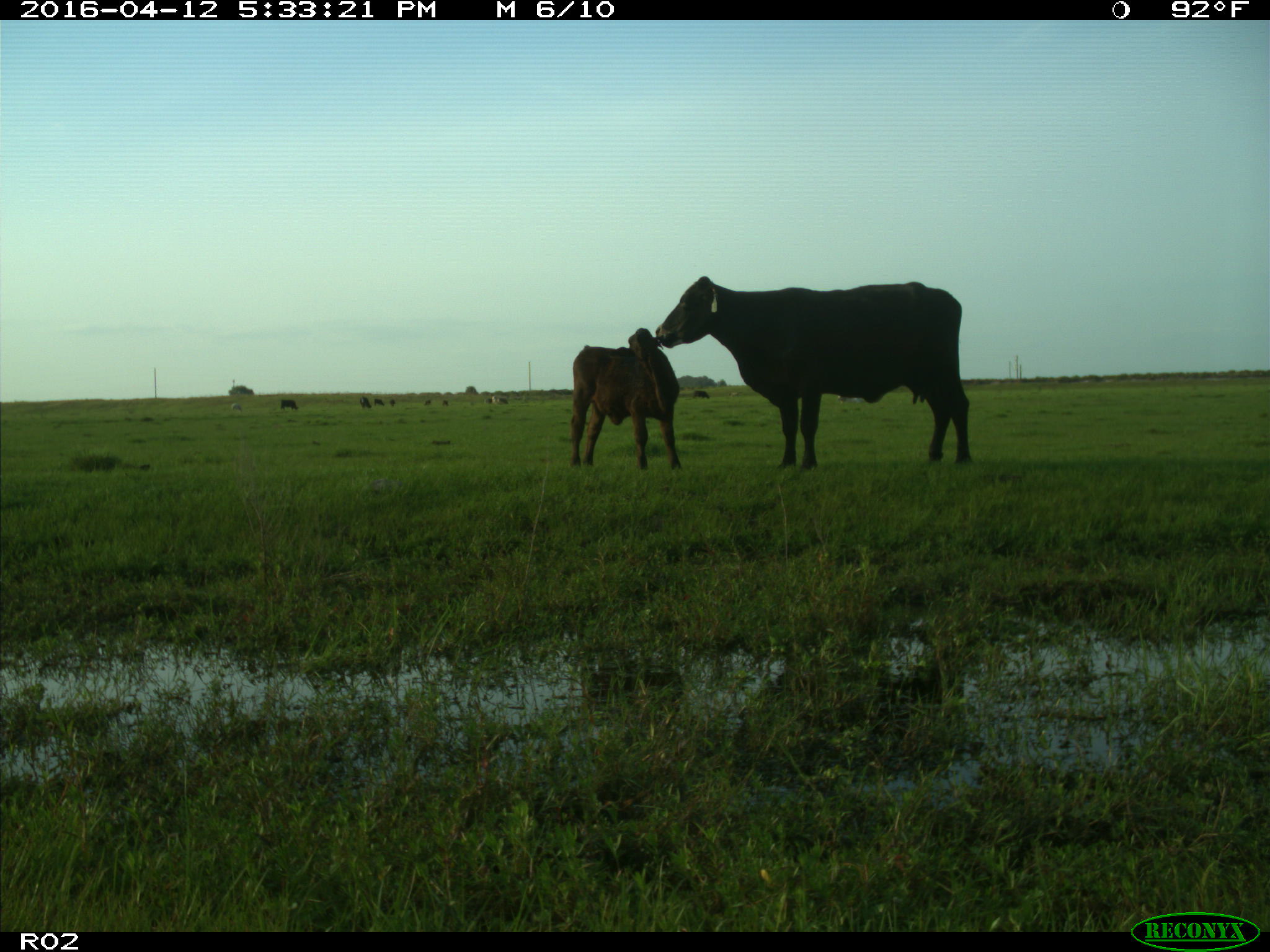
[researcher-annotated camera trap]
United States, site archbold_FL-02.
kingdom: Animalia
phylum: Chordata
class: Mammalia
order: Artiodactyla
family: Bovidae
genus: Bos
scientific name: Bos taurus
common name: domestic cow